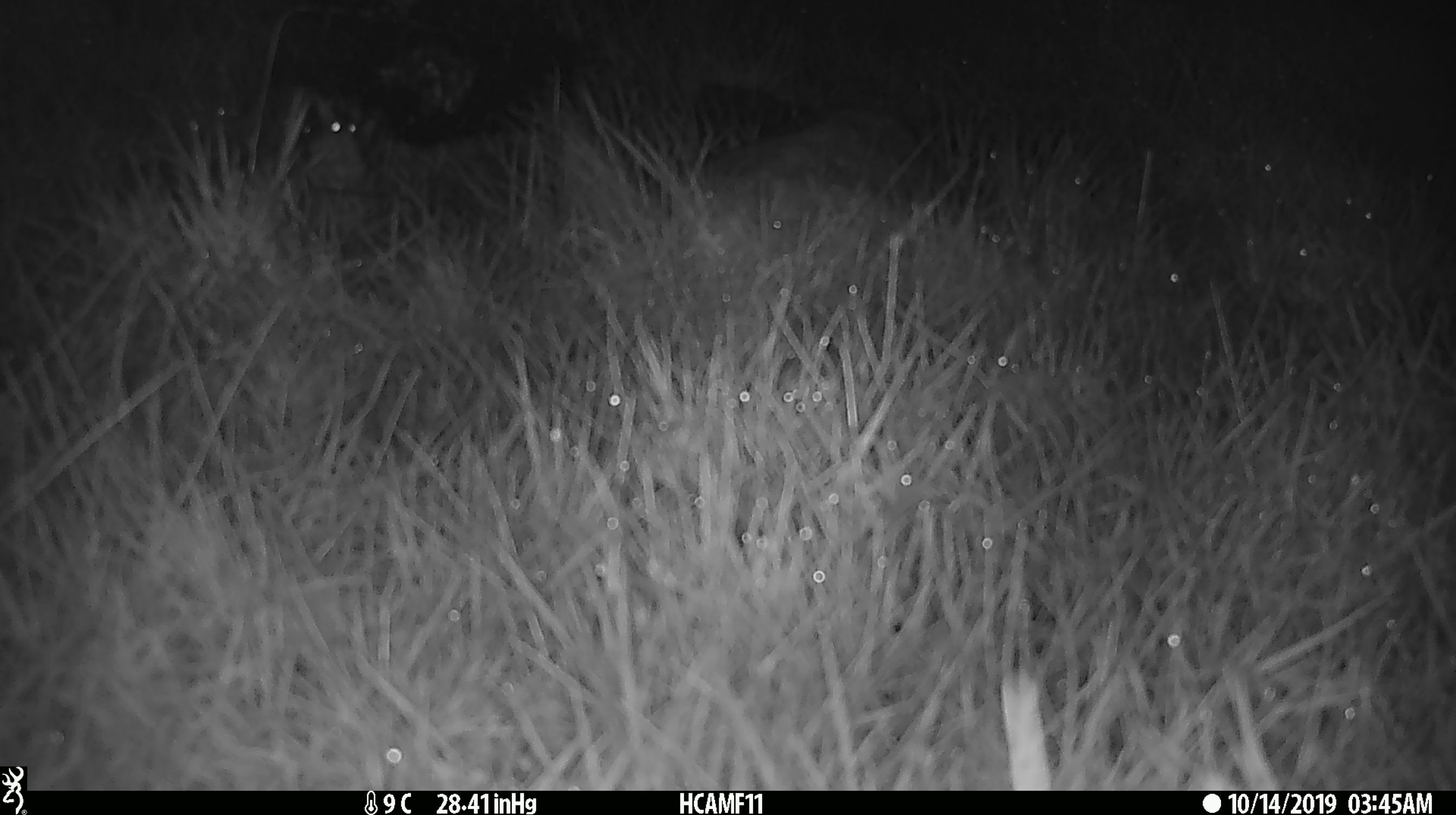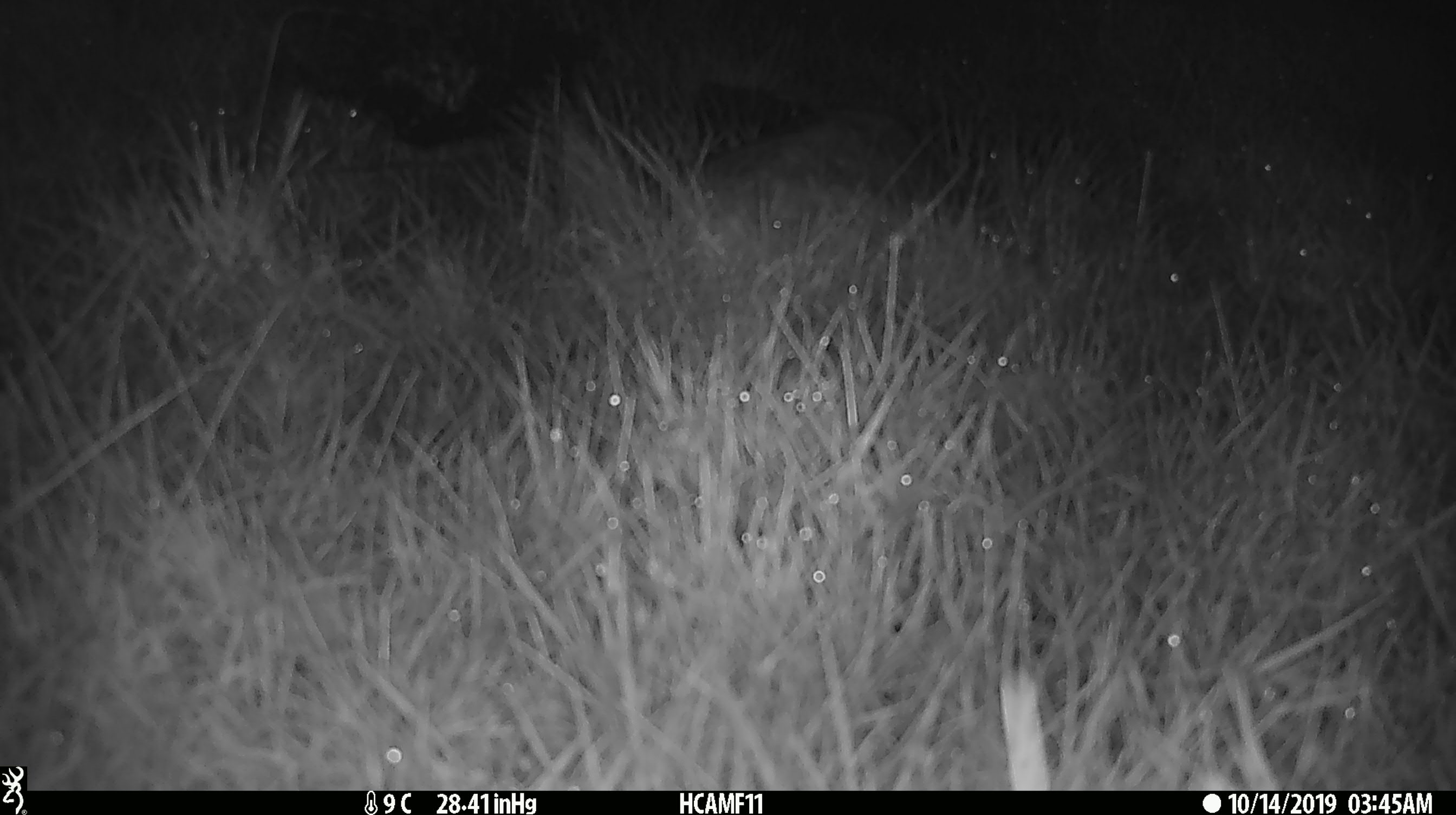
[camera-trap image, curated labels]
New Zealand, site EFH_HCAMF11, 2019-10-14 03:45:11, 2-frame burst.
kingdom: Animalia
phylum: Chordata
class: Mammalia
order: Rodentia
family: Muridae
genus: Mus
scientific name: Mus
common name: mouse